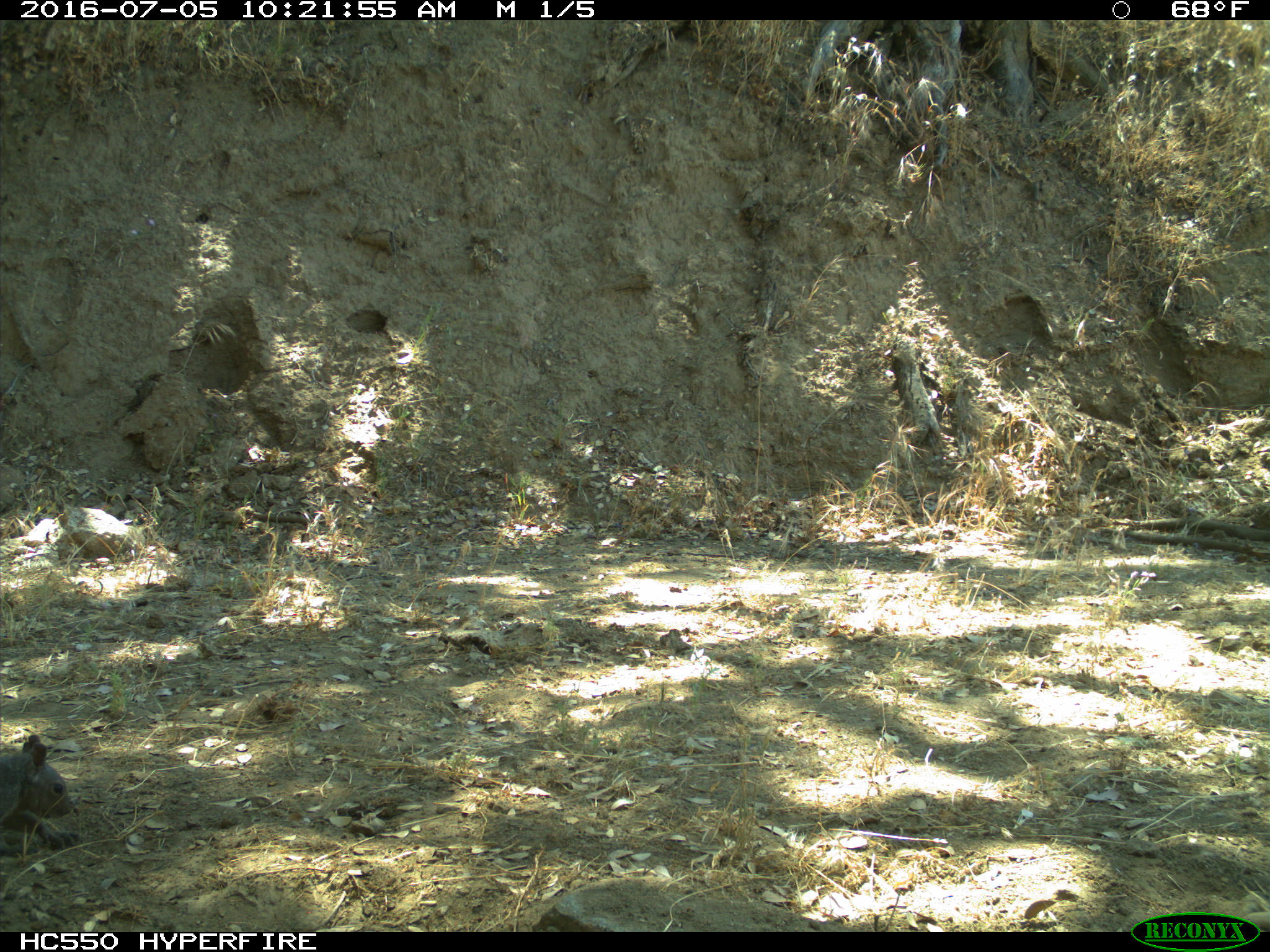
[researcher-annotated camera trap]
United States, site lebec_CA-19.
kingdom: Animalia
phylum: Chordata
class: Mammalia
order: Rodentia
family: Sciuridae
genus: Sciurus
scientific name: Sciurus carolinensis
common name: eastern gray squirrel